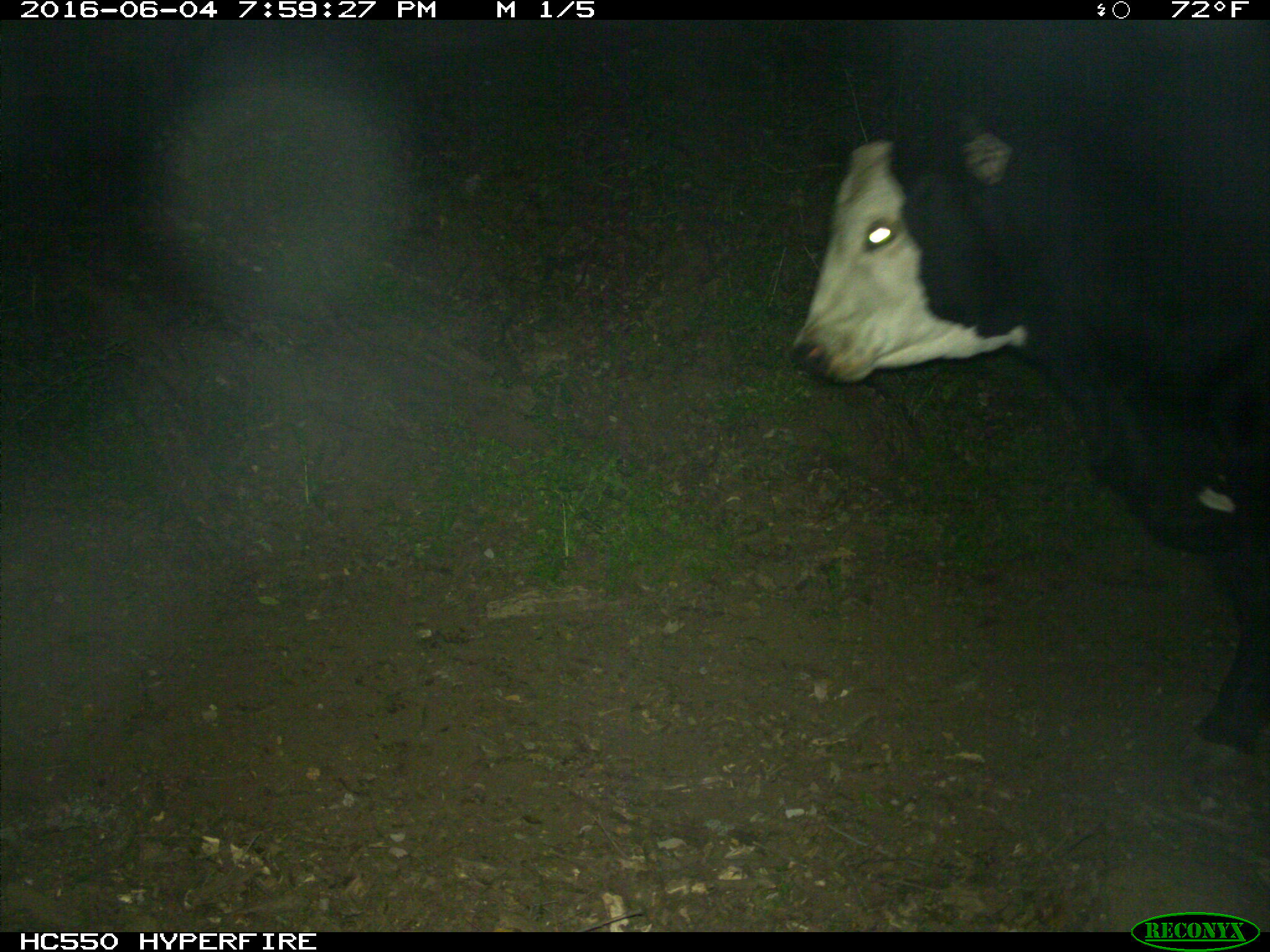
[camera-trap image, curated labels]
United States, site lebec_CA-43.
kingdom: Animalia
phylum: Chordata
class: Mammalia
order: Artiodactyla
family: Bovidae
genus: Bos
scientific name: Bos taurus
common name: domestic cow